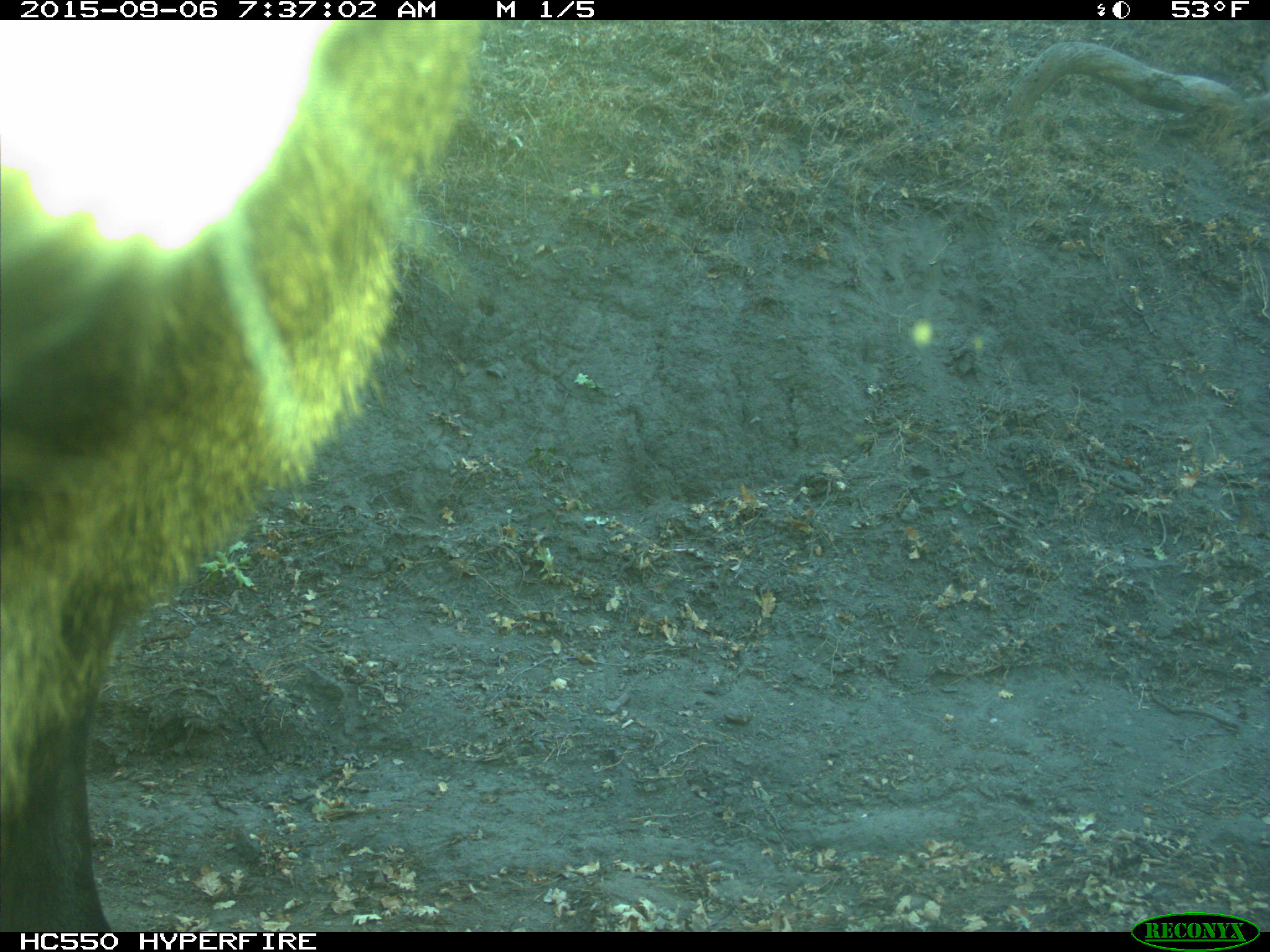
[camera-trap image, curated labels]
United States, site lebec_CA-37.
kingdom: Animalia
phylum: Chordata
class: Mammalia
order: Artiodactyla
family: Cervidae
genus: Cervus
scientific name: Cervus canadensis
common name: elk